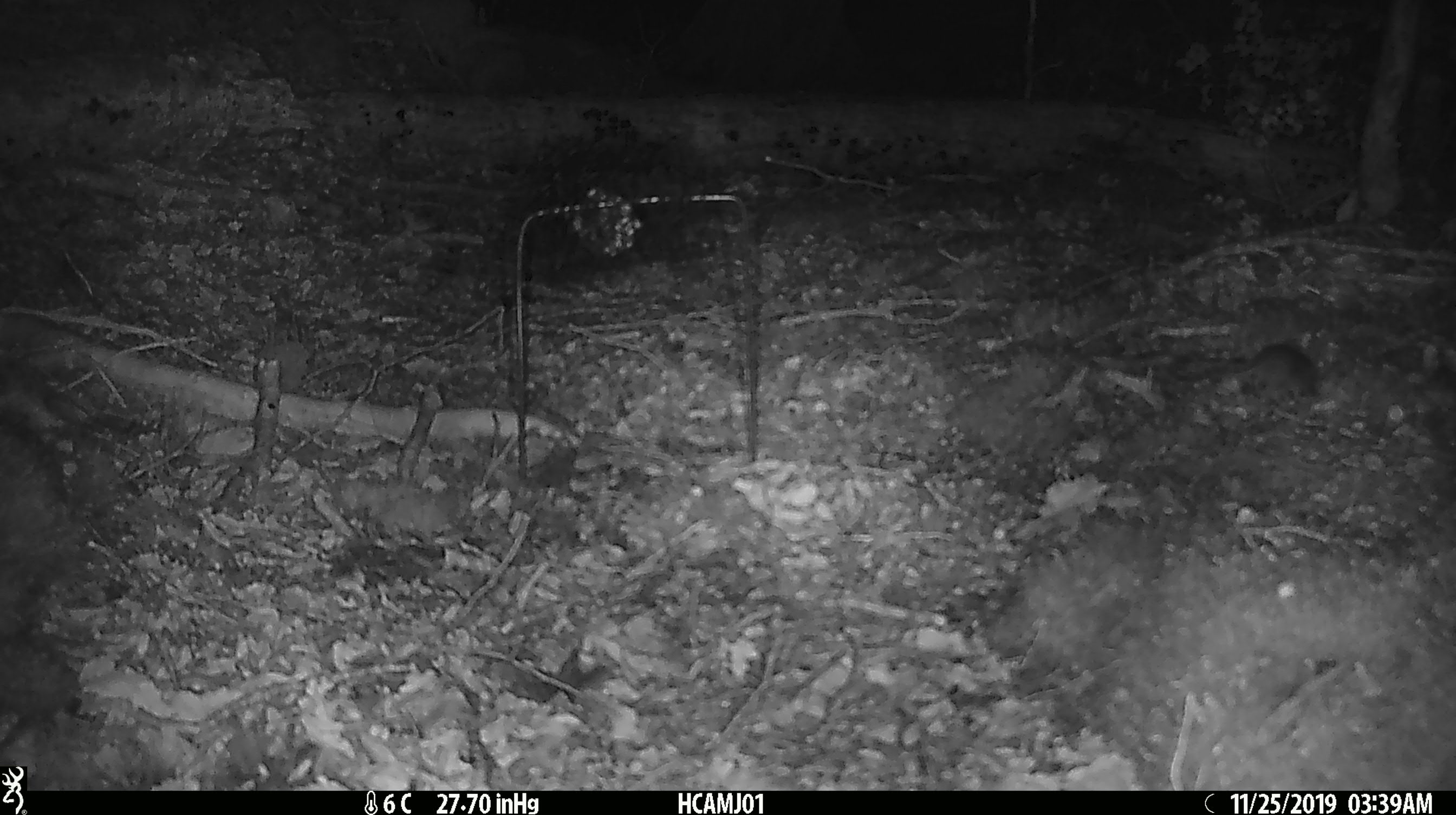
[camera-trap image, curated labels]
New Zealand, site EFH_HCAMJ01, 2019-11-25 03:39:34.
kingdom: Animalia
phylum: Chordata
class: Mammalia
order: Rodentia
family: Muridae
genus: Mus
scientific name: Mus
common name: mouse